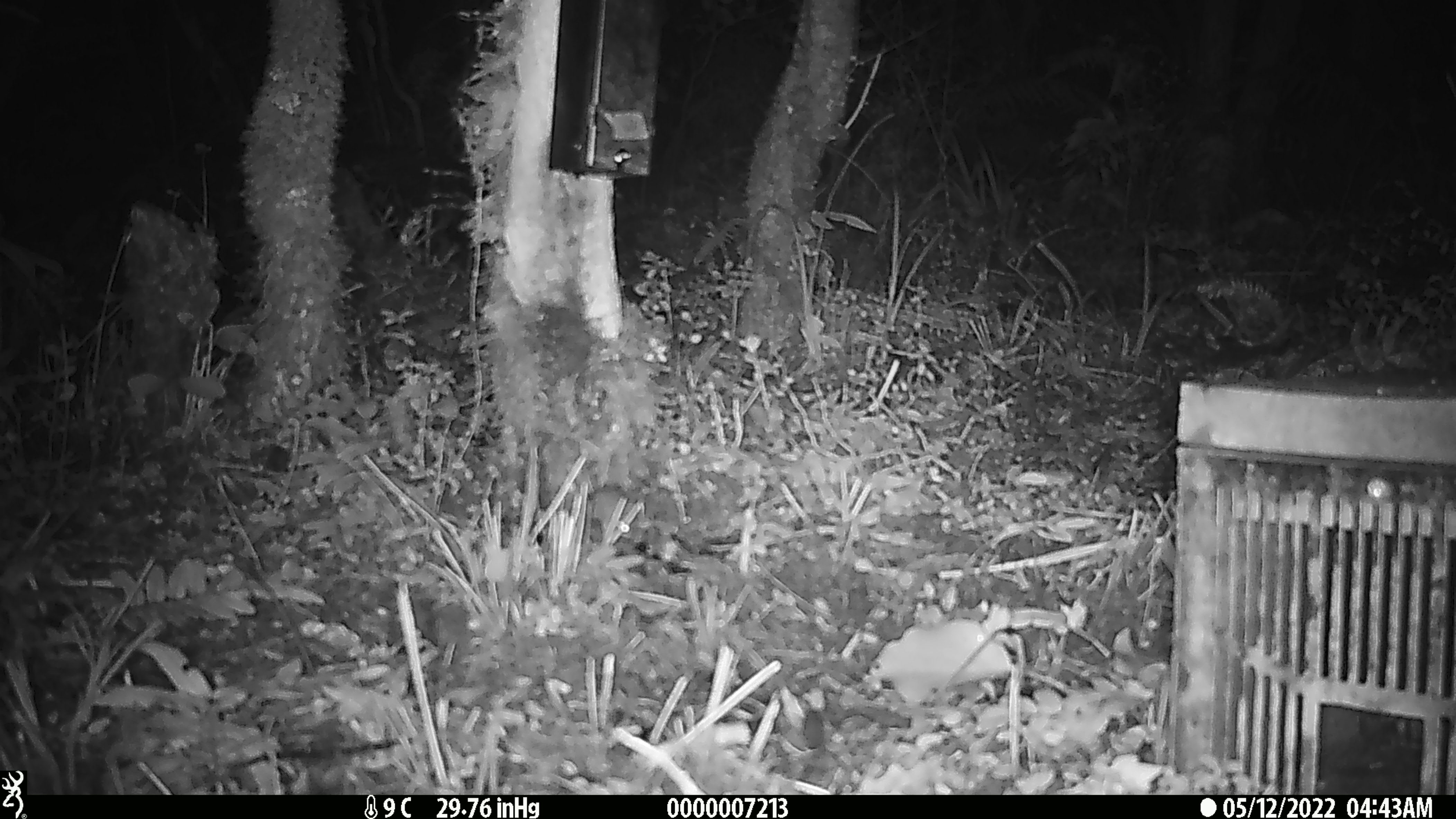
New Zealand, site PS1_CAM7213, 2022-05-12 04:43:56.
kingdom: Animalia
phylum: Chordata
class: Mammalia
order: Rodentia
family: Muridae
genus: Mus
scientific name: Mus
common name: mouse